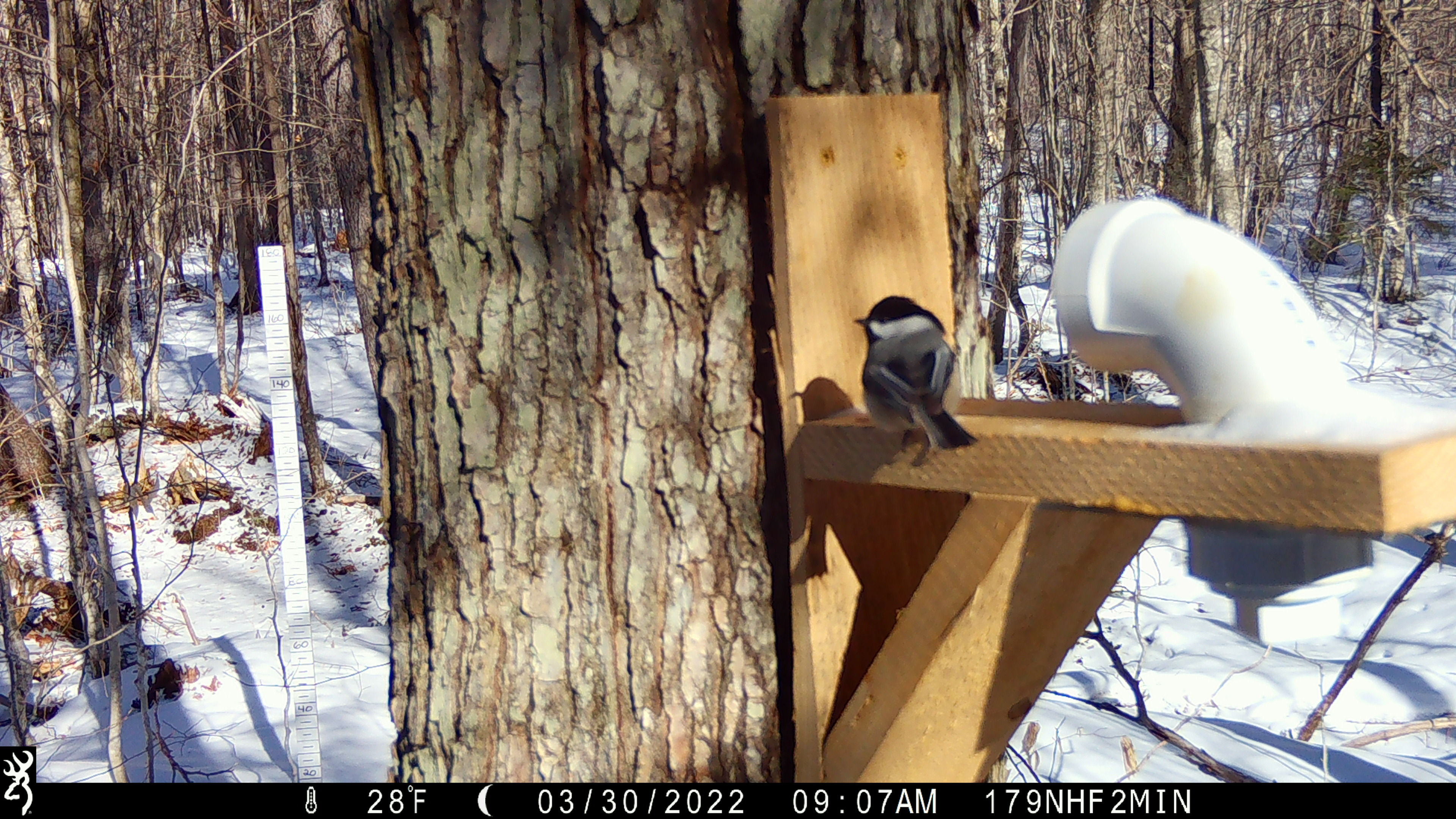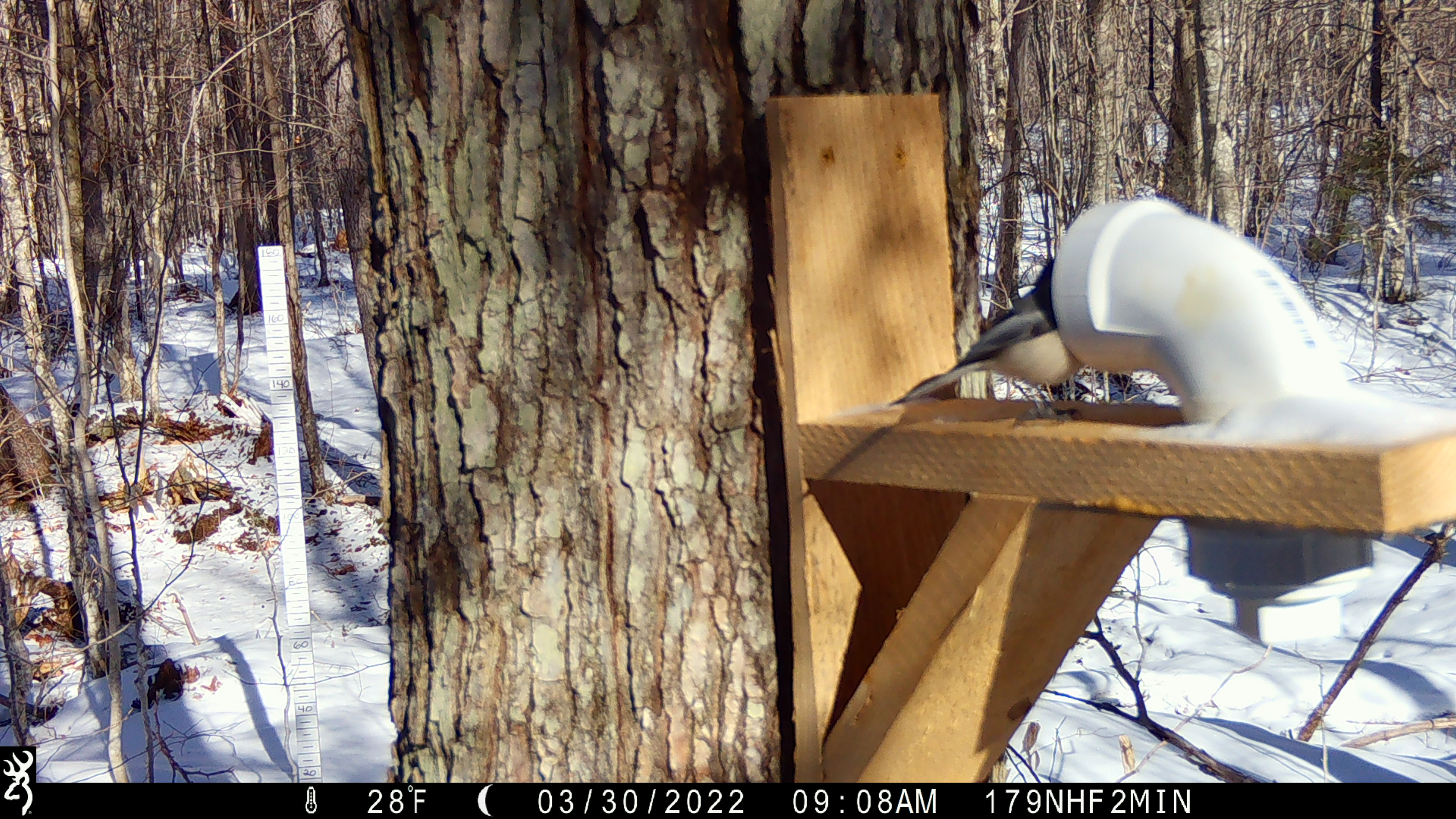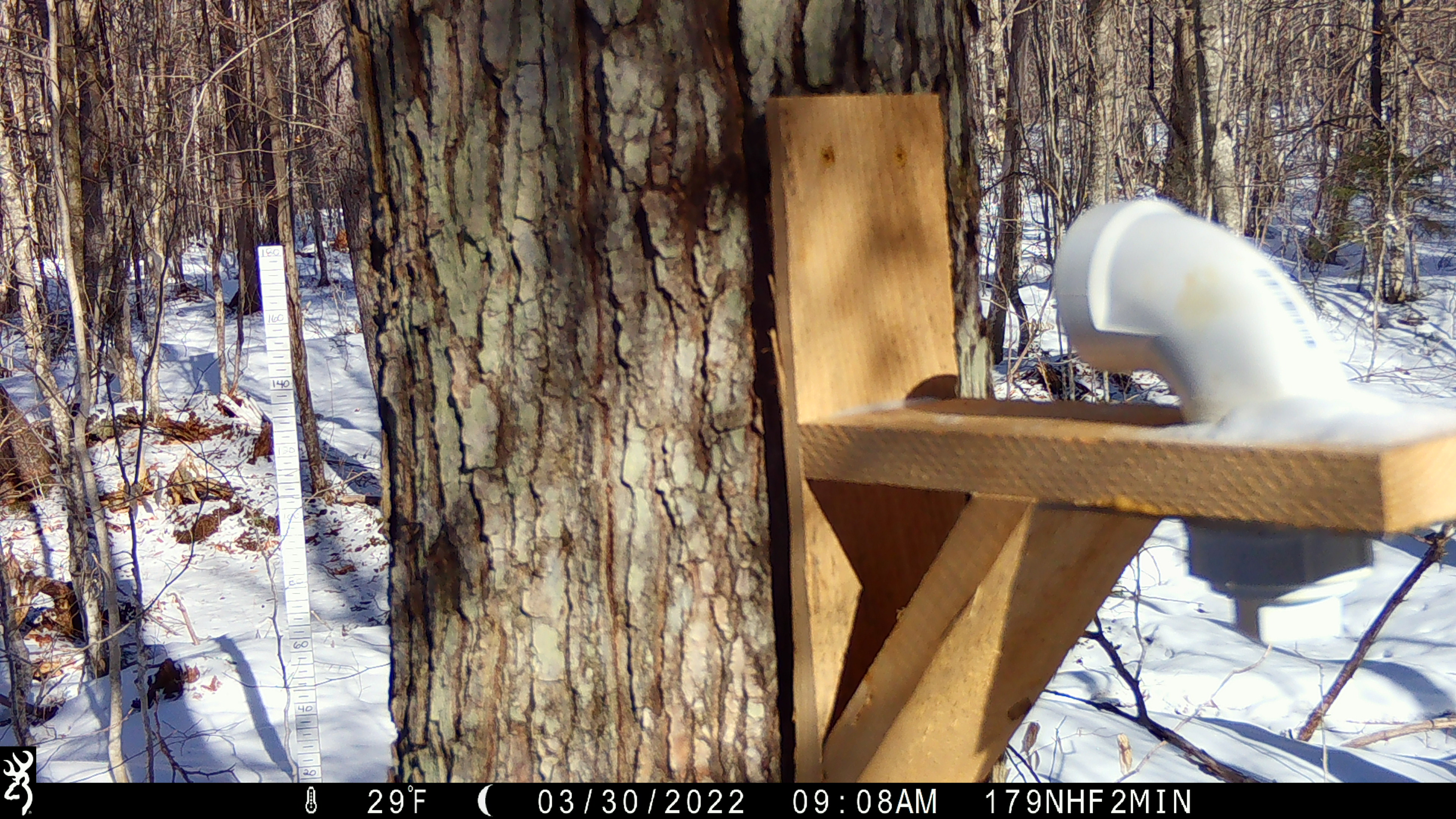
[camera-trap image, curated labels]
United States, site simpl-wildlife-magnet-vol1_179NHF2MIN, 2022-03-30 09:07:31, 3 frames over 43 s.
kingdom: Animalia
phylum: Chordata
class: Aves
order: Passeriformes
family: Sittidae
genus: Sitta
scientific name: Sitta canadensis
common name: red-breasted nuthatch